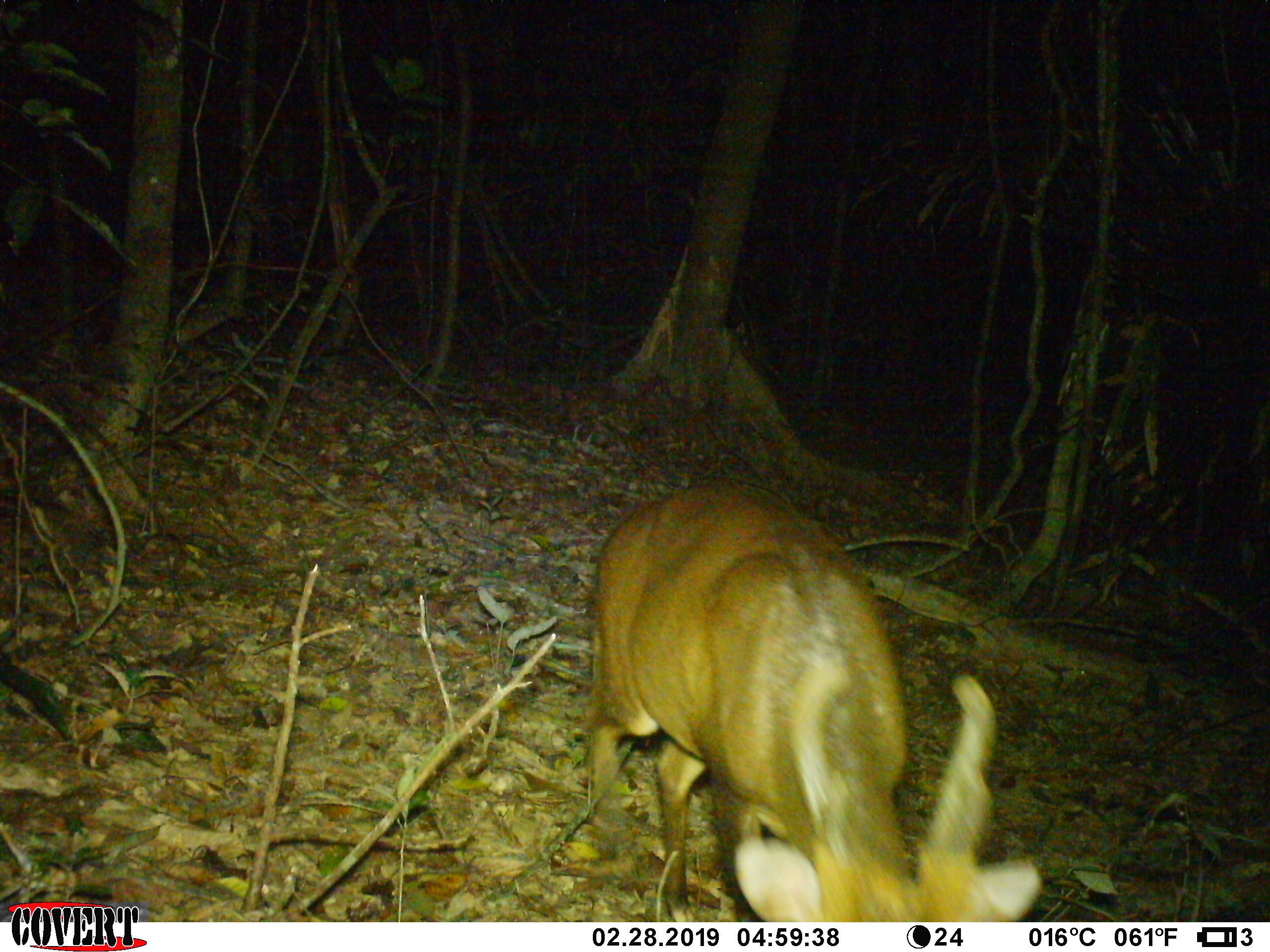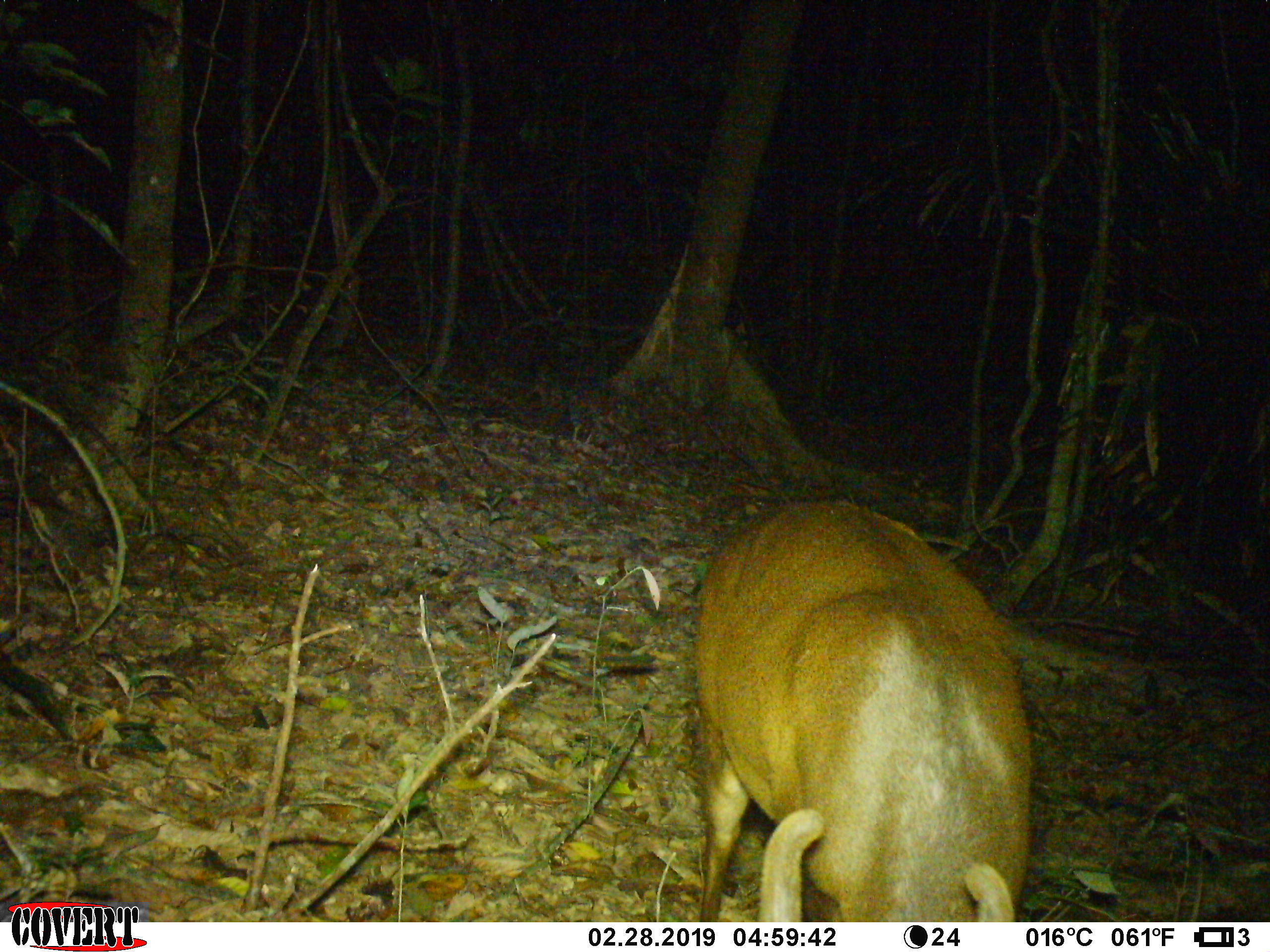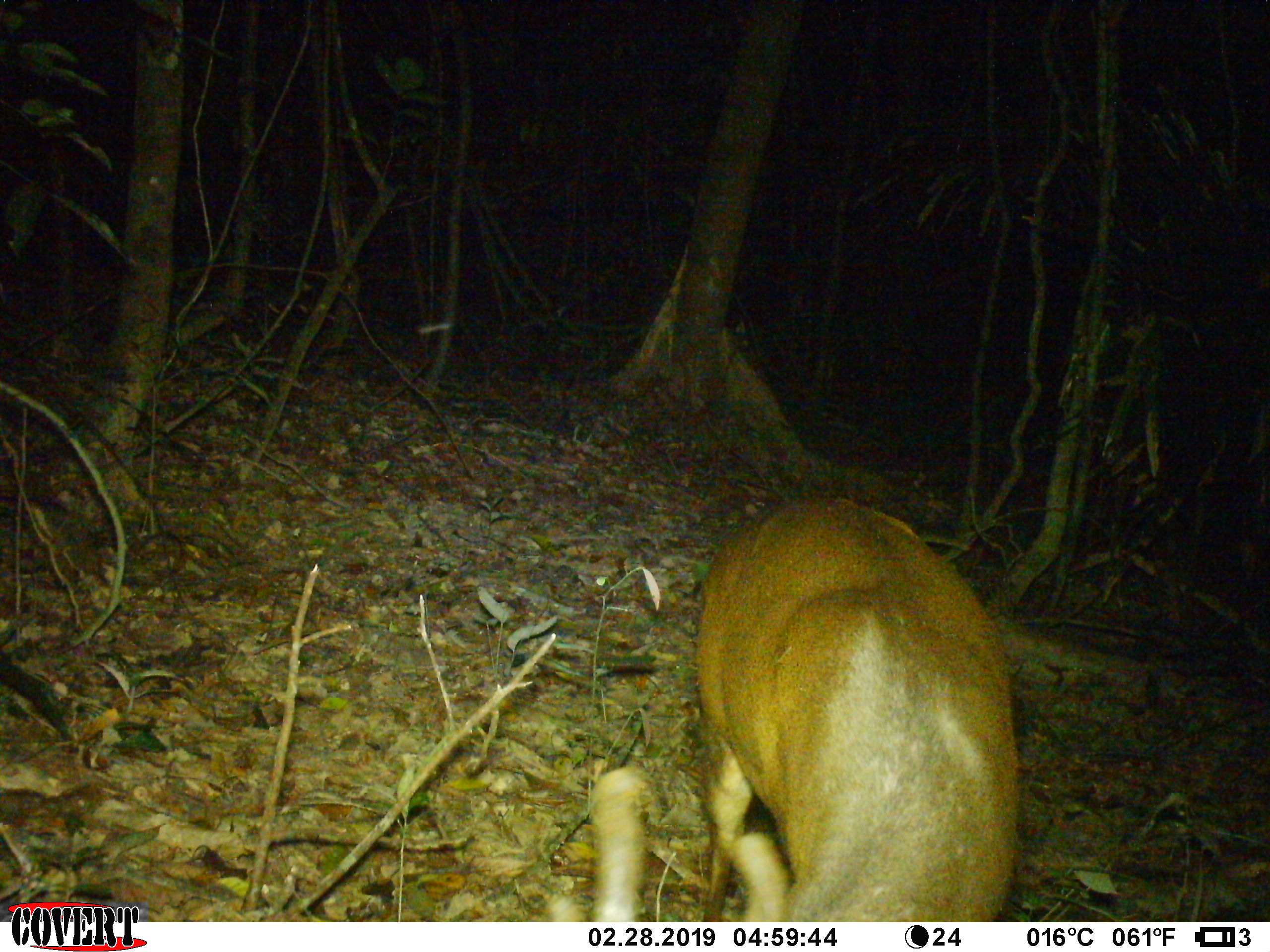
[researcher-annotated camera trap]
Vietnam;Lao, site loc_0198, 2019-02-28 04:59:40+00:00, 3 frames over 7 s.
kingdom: Animalia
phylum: Chordata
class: Mammalia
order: Artiodactyla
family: Cervidae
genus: Muntiacus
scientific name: Muntiacus vuquangensis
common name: large-antlered muntjac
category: large antlered muntjac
Large antlered muntjac (large-antlered muntjac) (Muntiacus vuquangensis). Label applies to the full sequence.